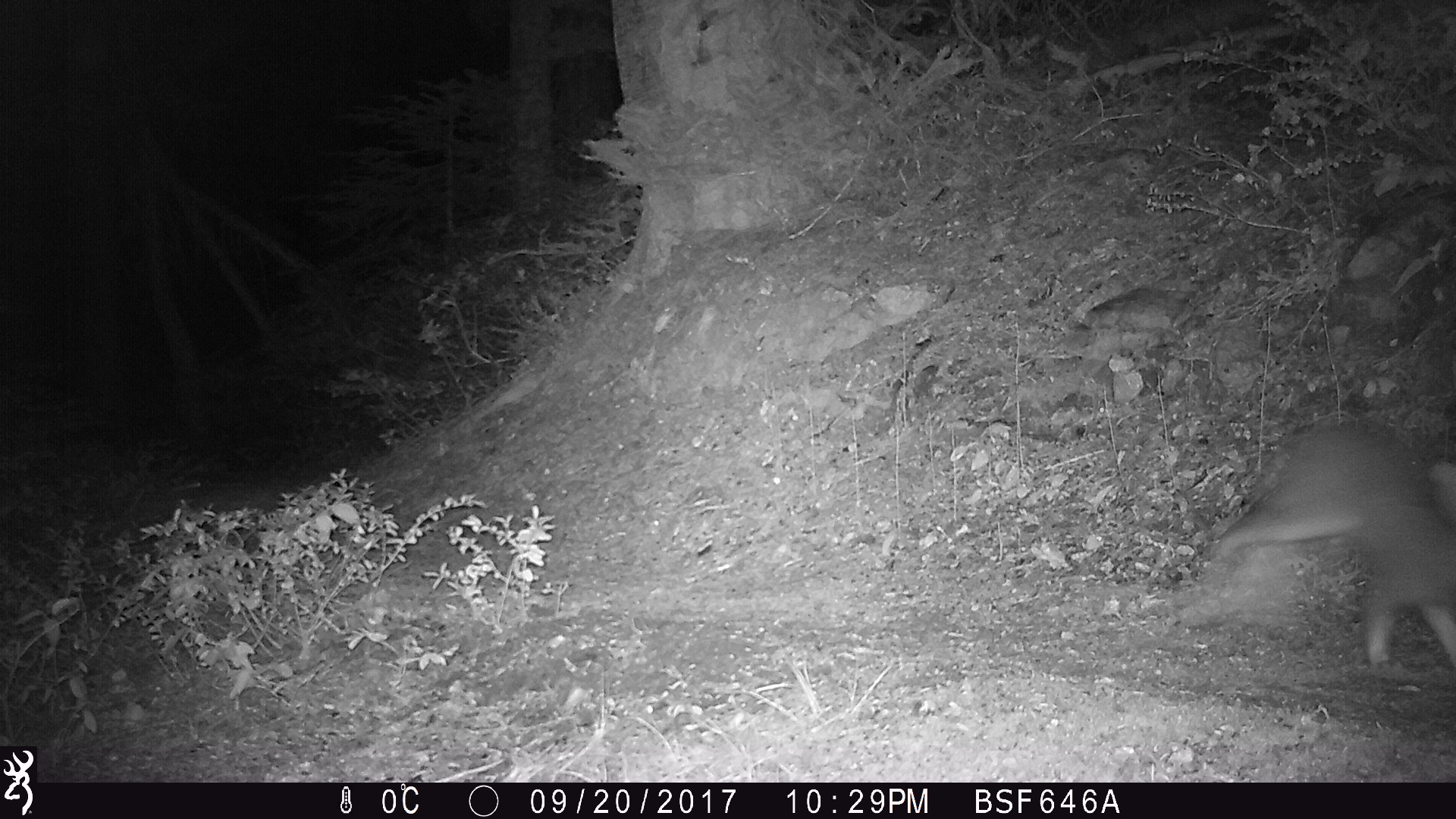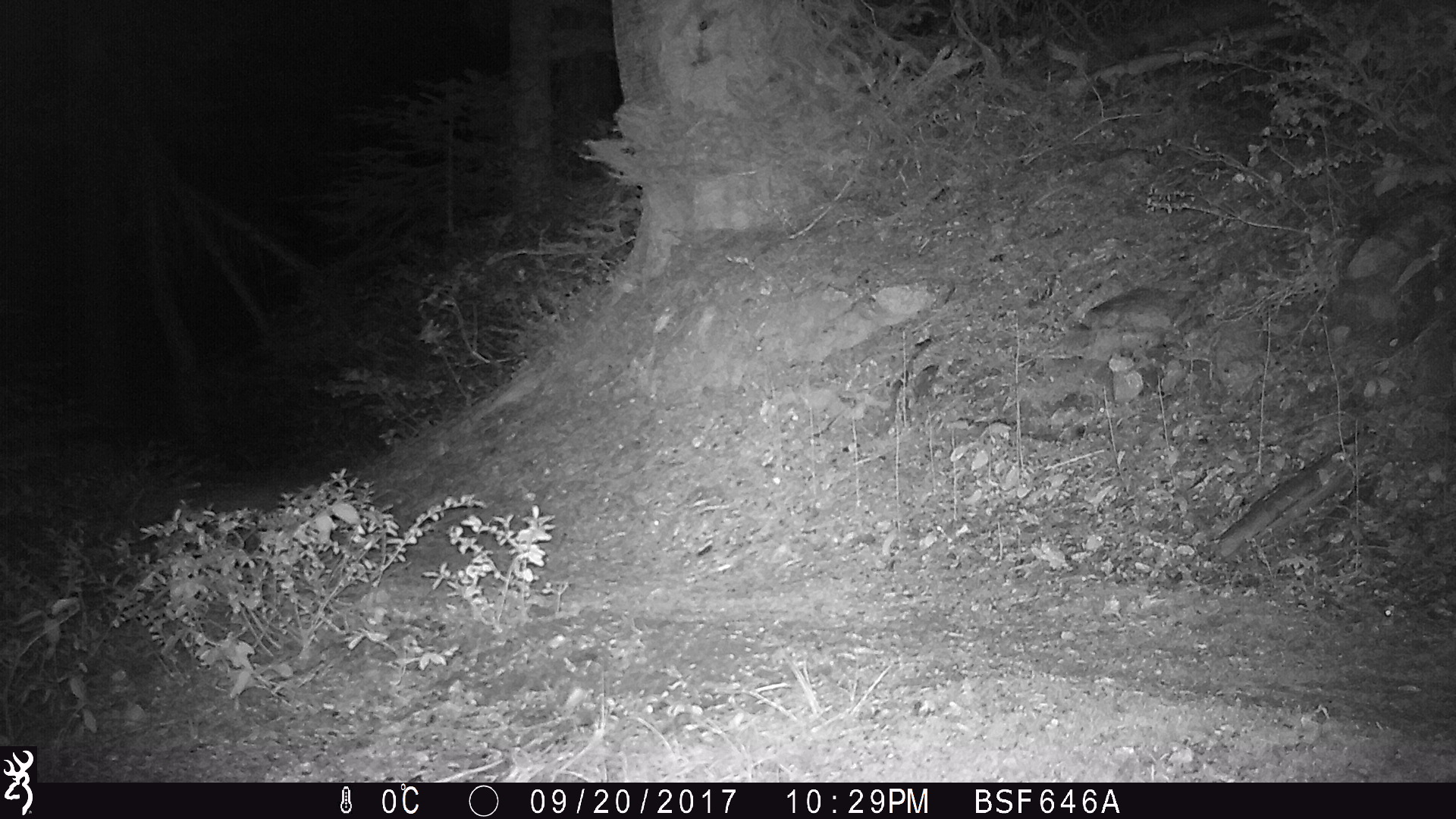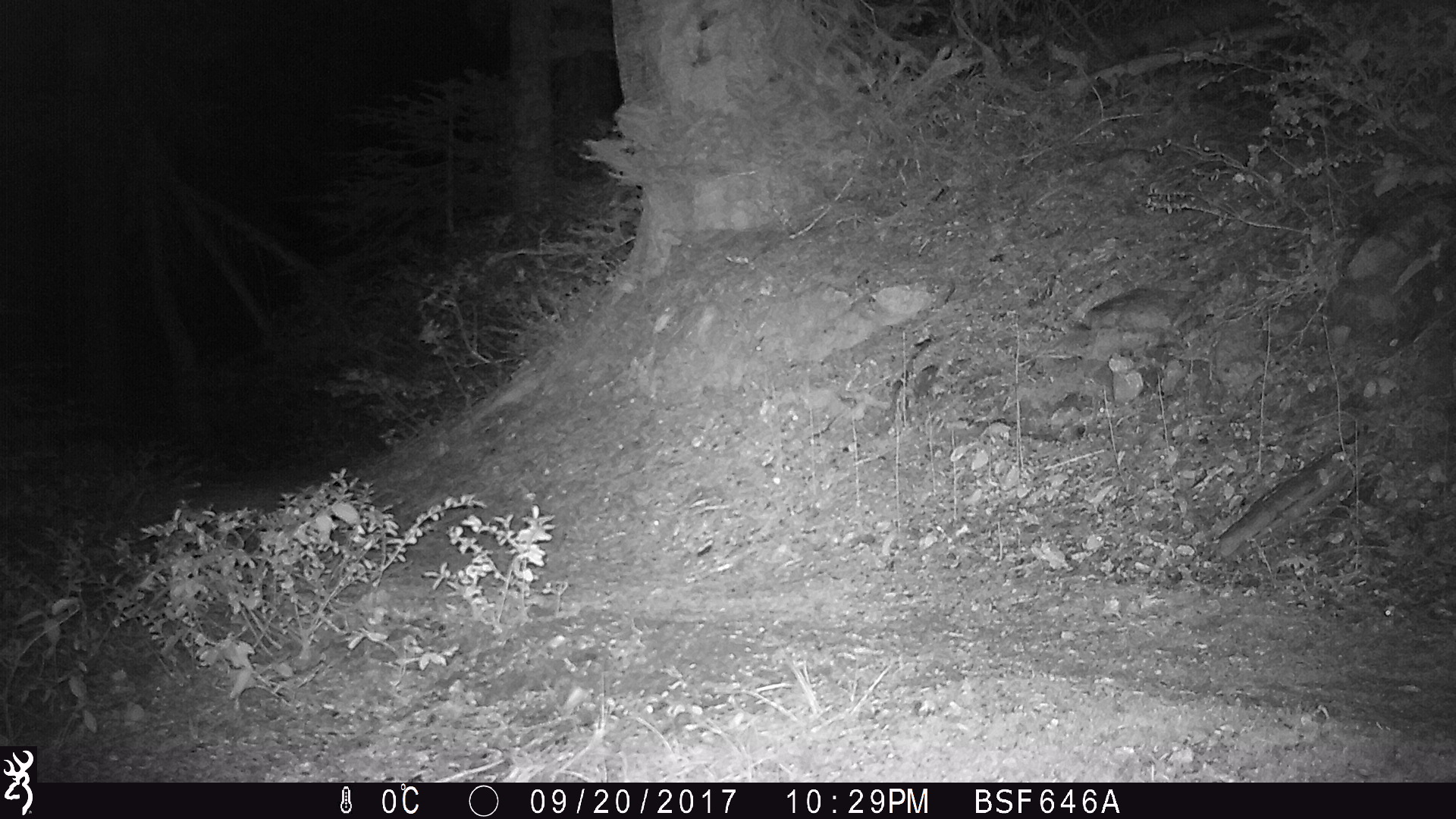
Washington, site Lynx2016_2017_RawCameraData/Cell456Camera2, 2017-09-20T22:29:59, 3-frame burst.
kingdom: Animalia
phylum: Chordata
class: Mammalia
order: Lagomorpha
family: Leporidae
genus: Lepus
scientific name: Lepus americanus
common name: snowshoe hare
Lepus americanus (snowshoe hare). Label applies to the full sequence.